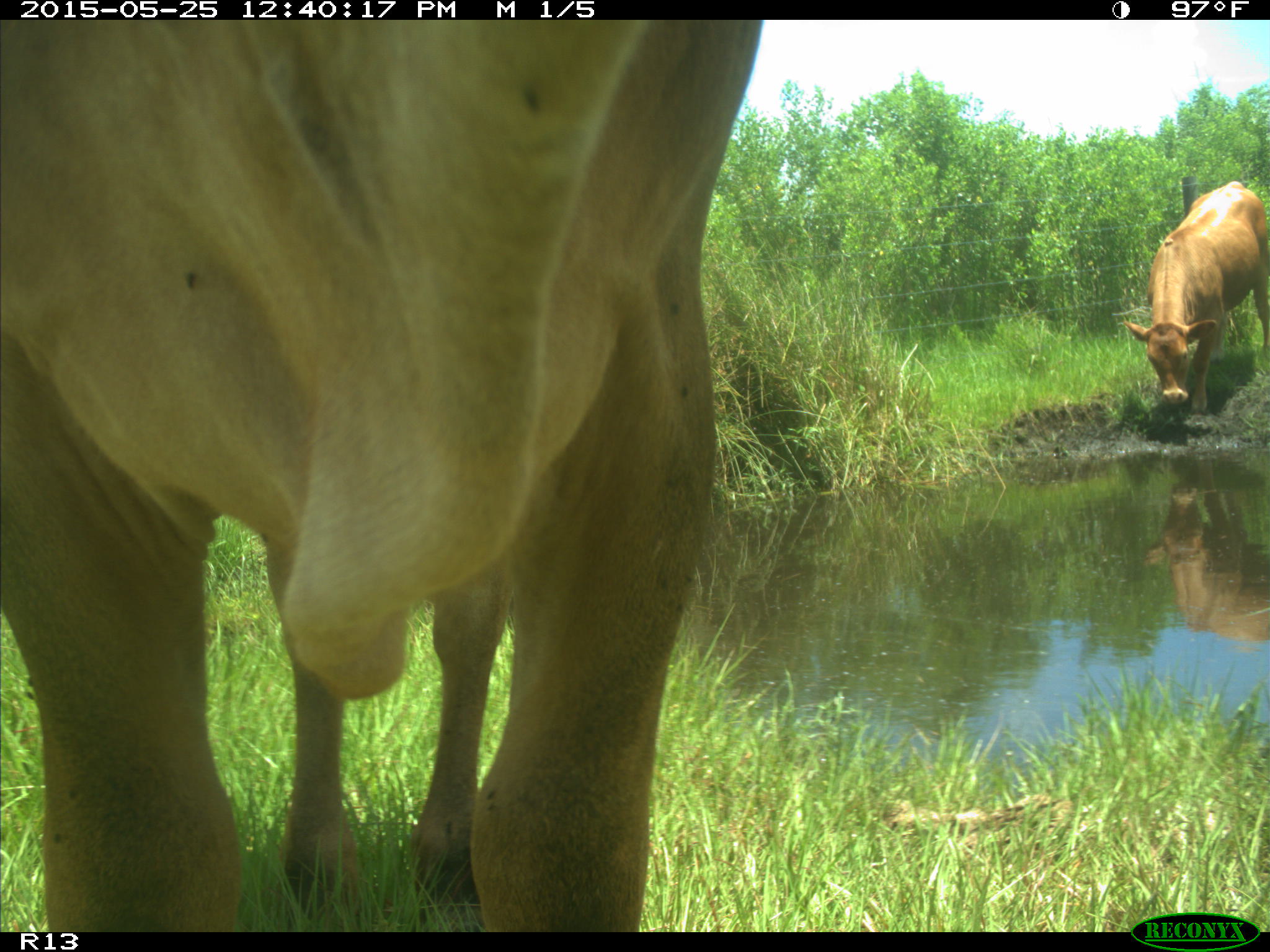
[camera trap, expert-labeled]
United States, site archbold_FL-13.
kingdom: Animalia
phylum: Chordata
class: Mammalia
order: Artiodactyla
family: Bovidae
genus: Bos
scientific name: Bos taurus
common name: domestic cow